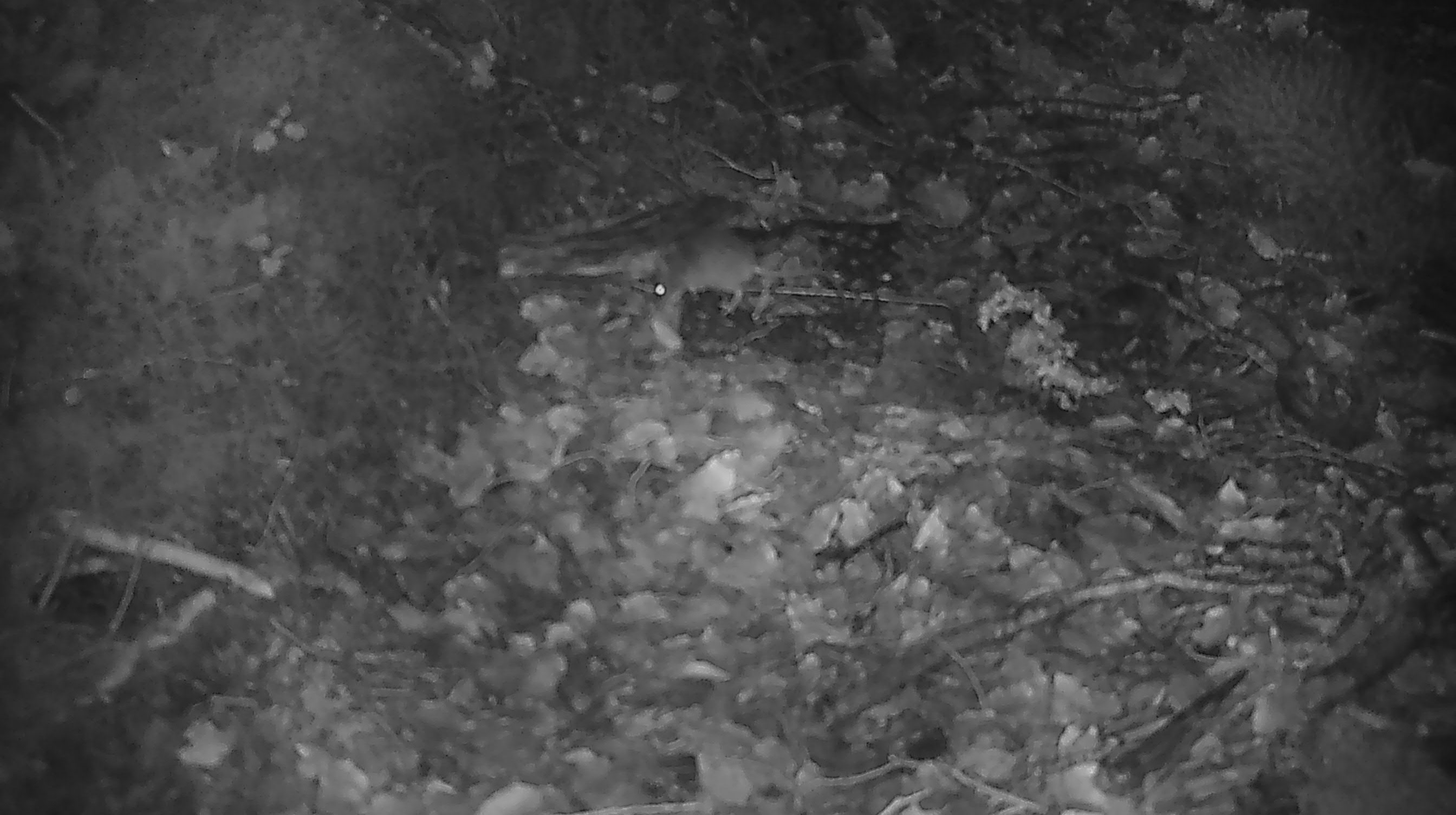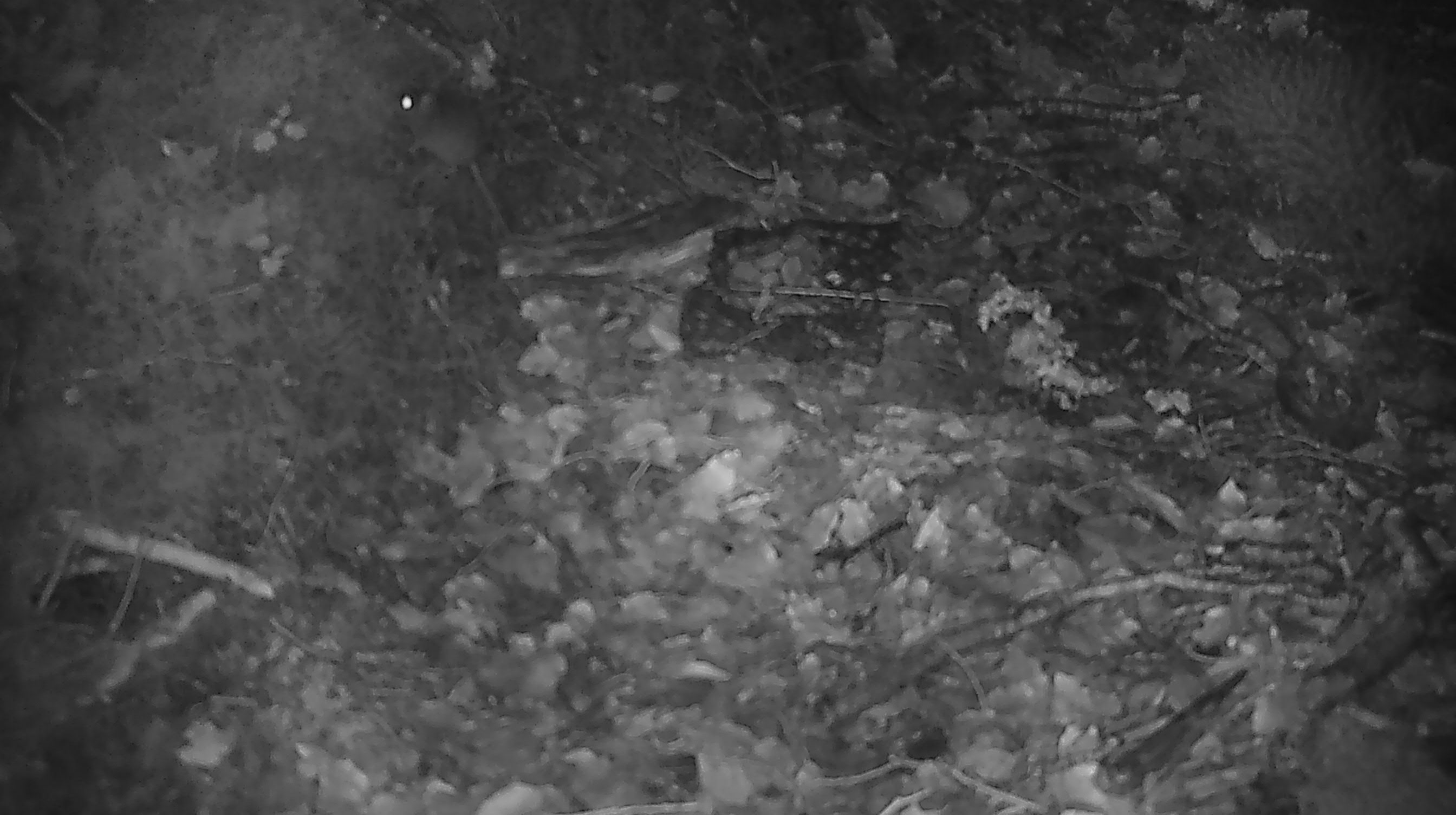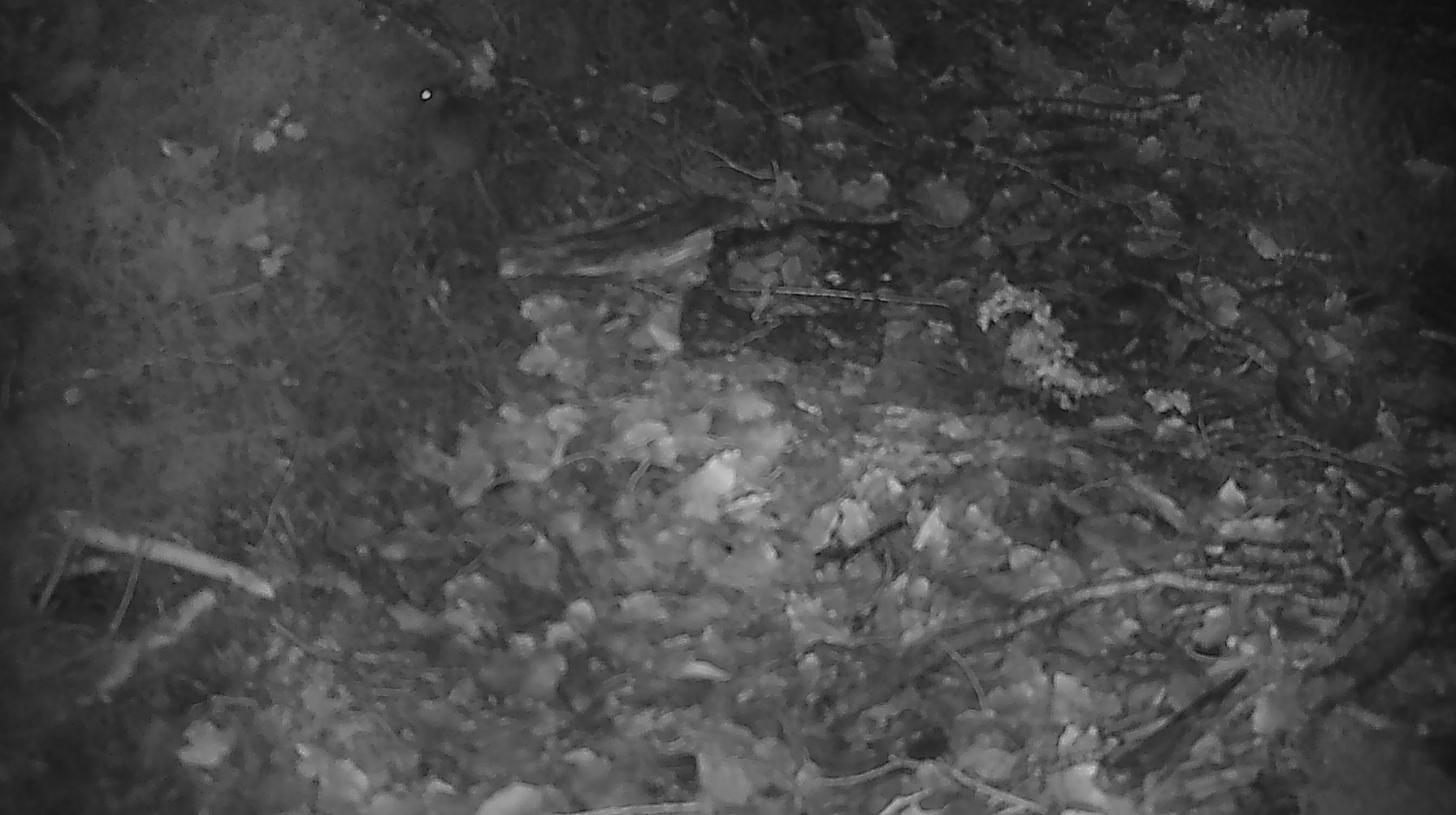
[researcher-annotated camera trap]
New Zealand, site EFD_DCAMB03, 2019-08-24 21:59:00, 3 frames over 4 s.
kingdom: Animalia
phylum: Chordata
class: Mammalia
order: Rodentia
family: Muridae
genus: Mus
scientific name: Mus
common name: mouse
Mouse (Mus).